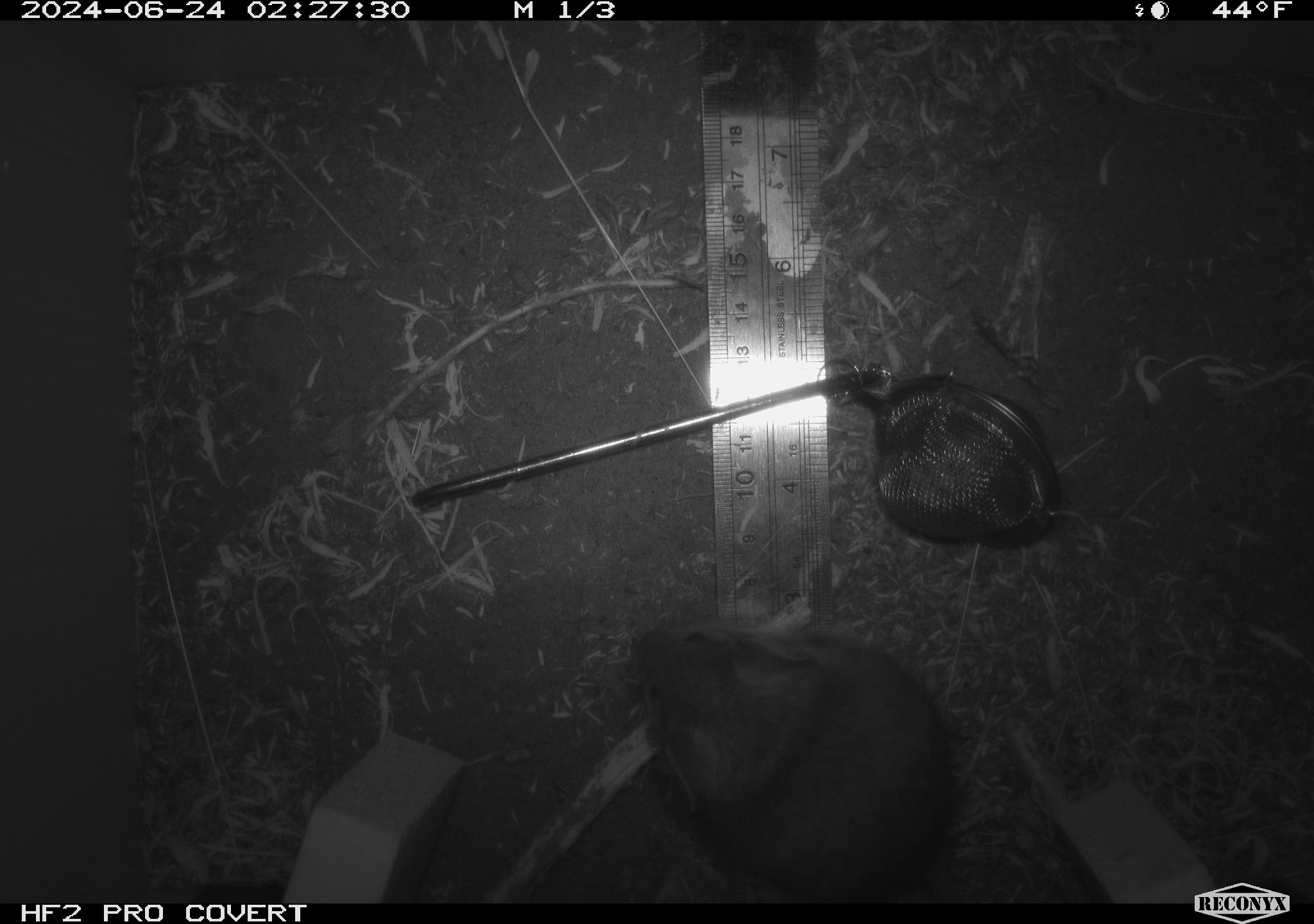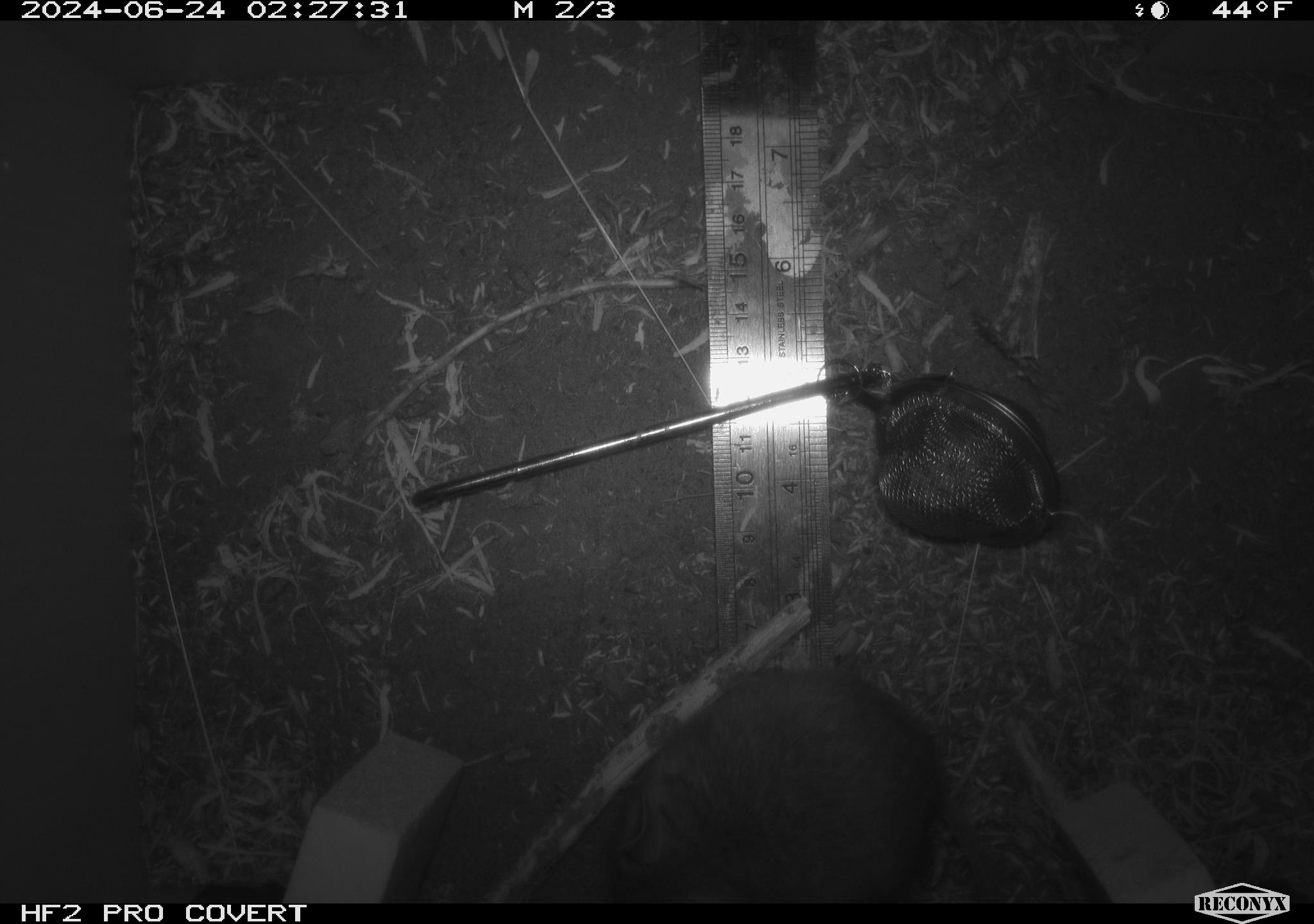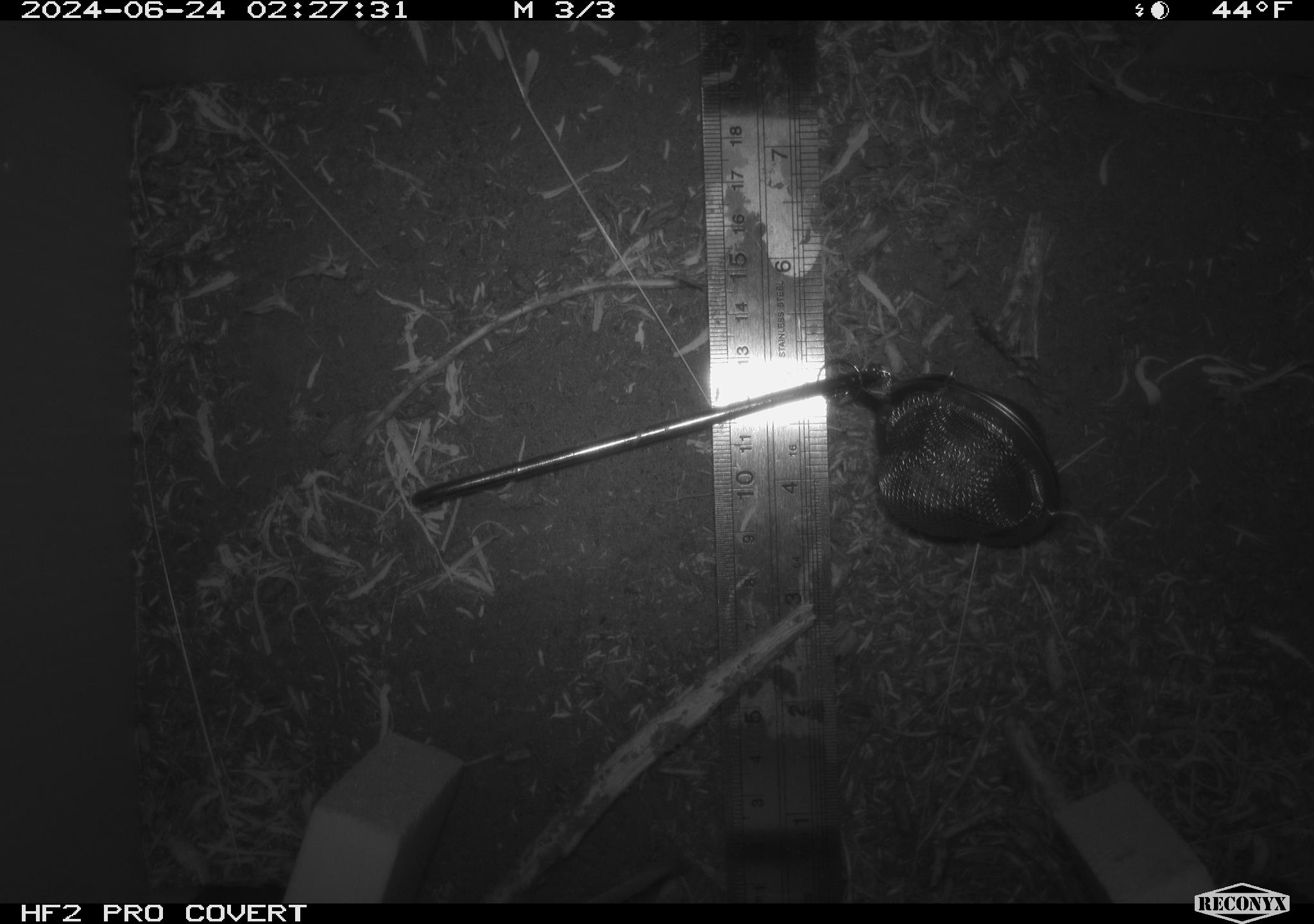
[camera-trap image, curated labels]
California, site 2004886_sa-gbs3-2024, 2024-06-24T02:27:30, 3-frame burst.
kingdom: Animalia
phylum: Chordata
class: Mammalia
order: Rodentia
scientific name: Rodentia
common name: woodrat or rat or mouse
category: woodrat or rat or mouse species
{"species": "woodrat or rat or mouse species (woodrat or rat or mouse) (Rodentia)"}